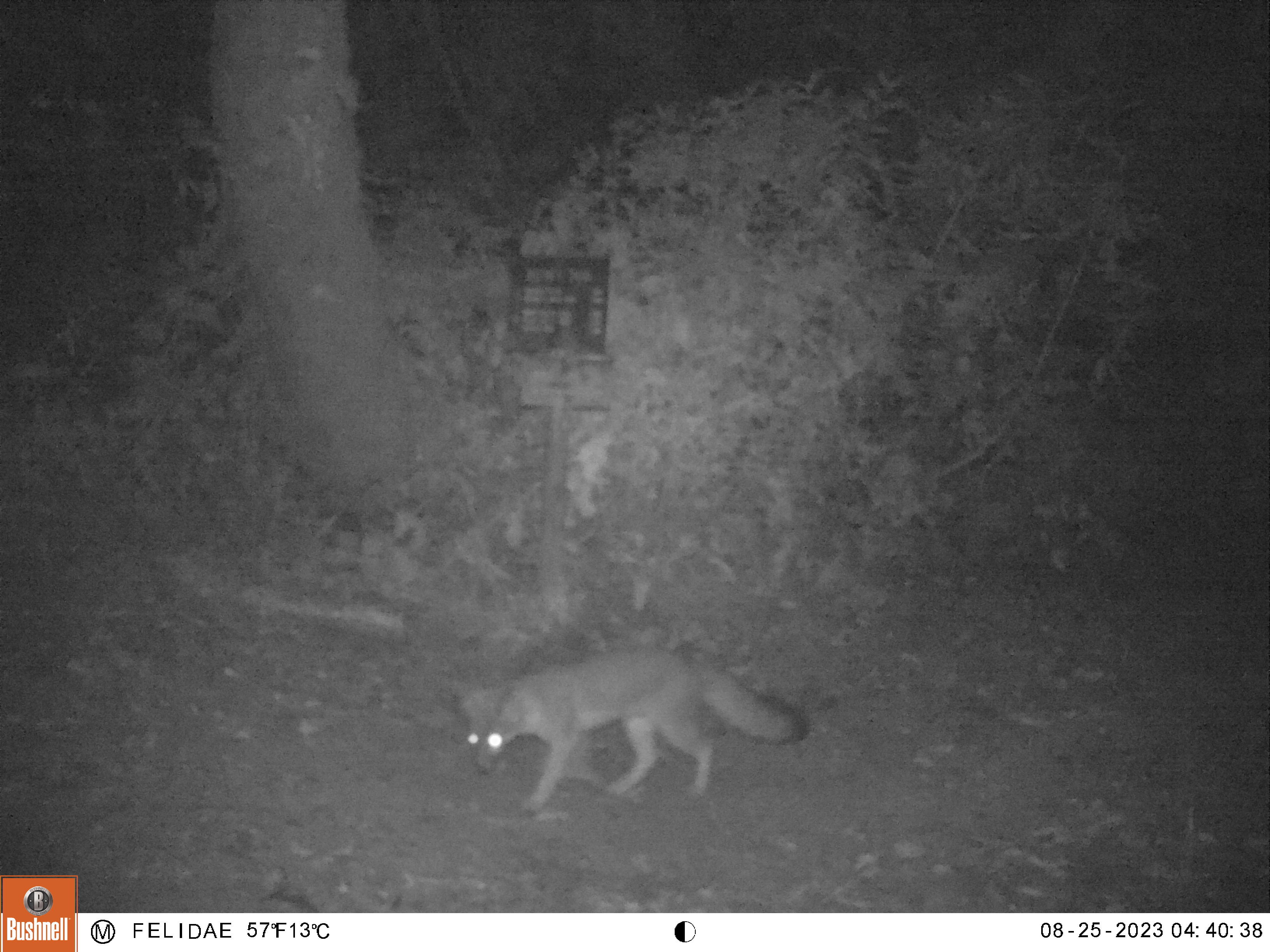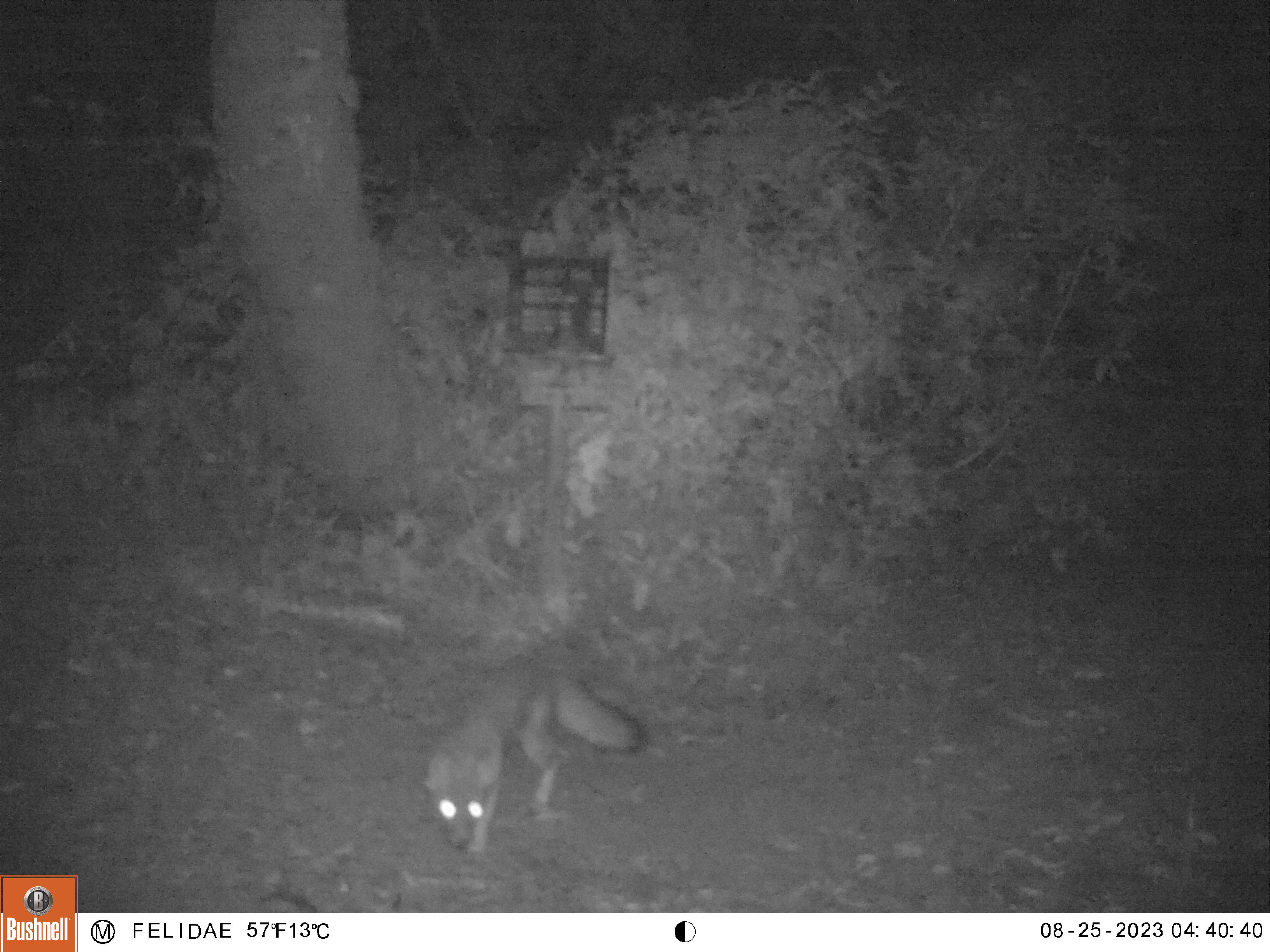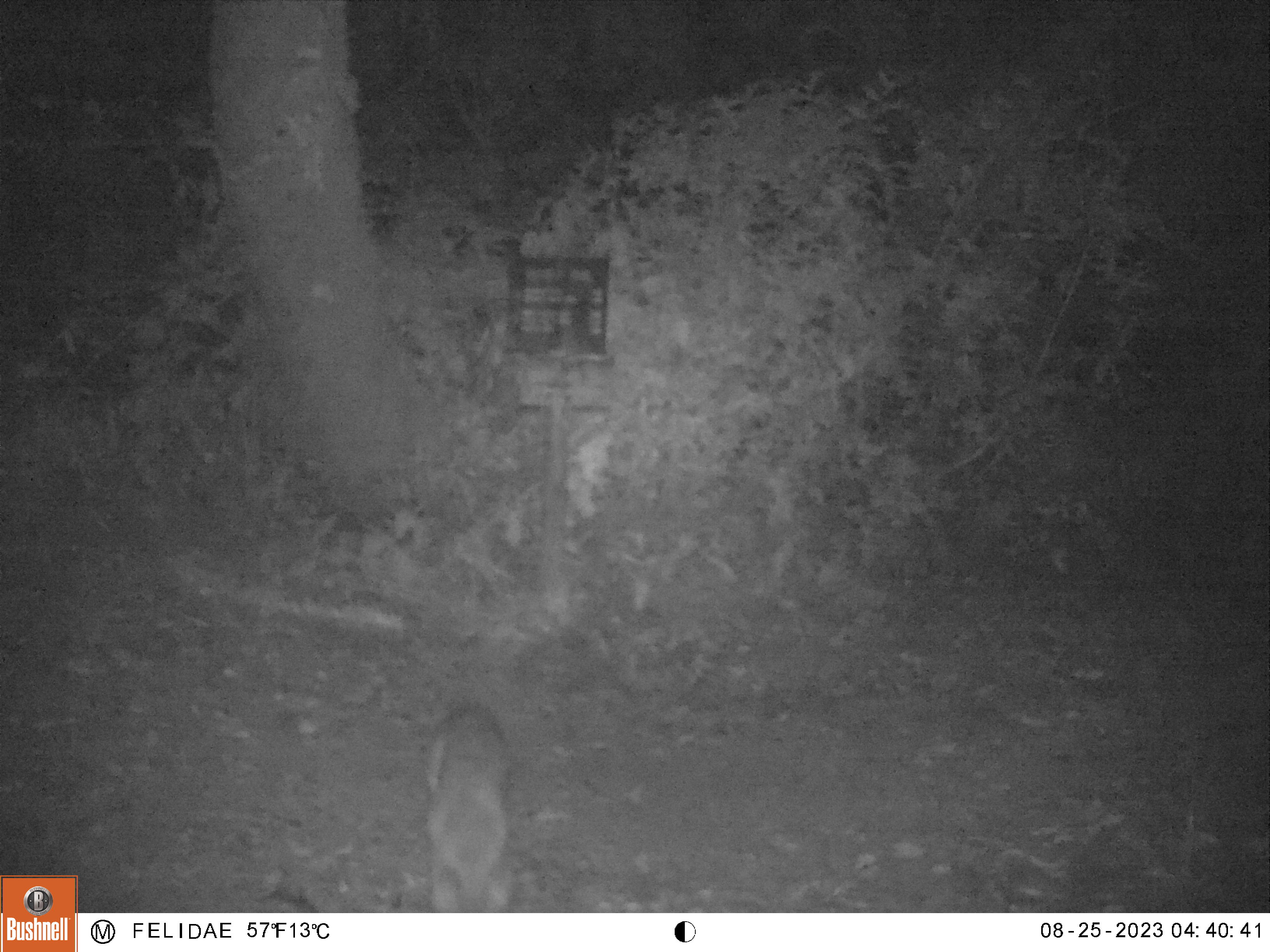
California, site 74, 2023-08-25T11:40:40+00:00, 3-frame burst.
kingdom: Animalia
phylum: Chordata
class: Mammalia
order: Carnivora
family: Canidae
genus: Urocyon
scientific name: Urocyon cinereoargenteus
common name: gray fox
Gray fox (Urocyon cinereoargenteus).